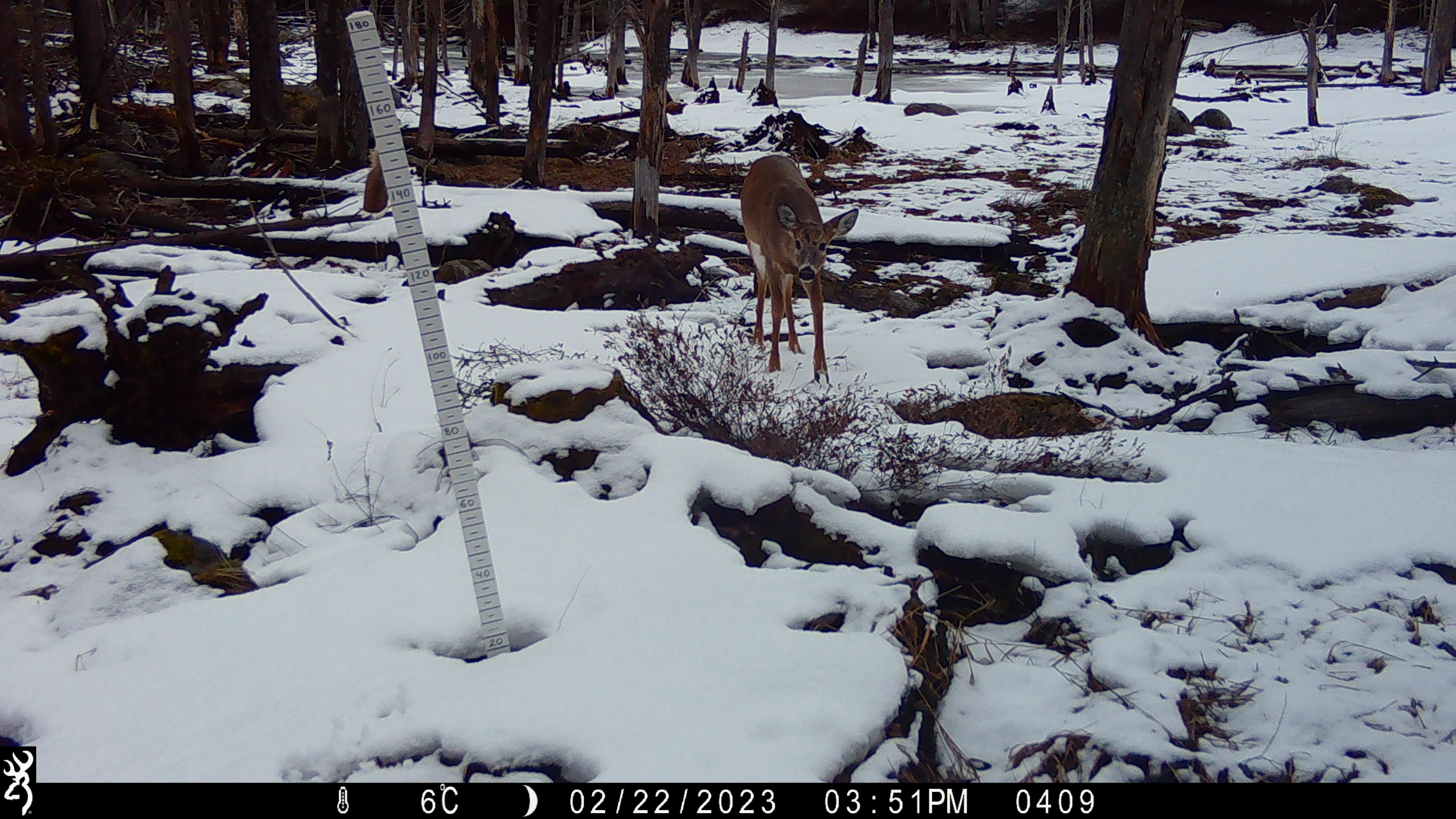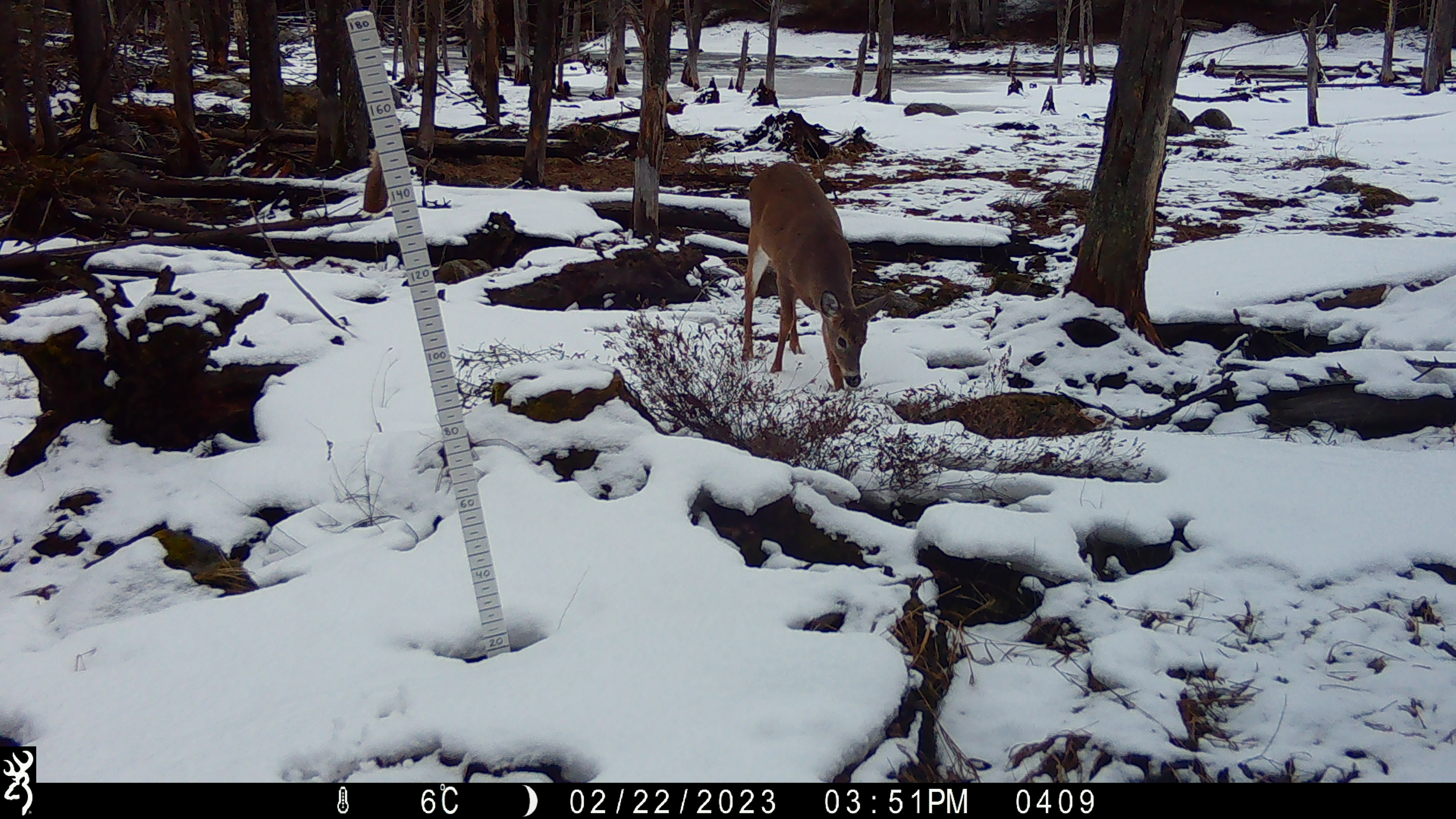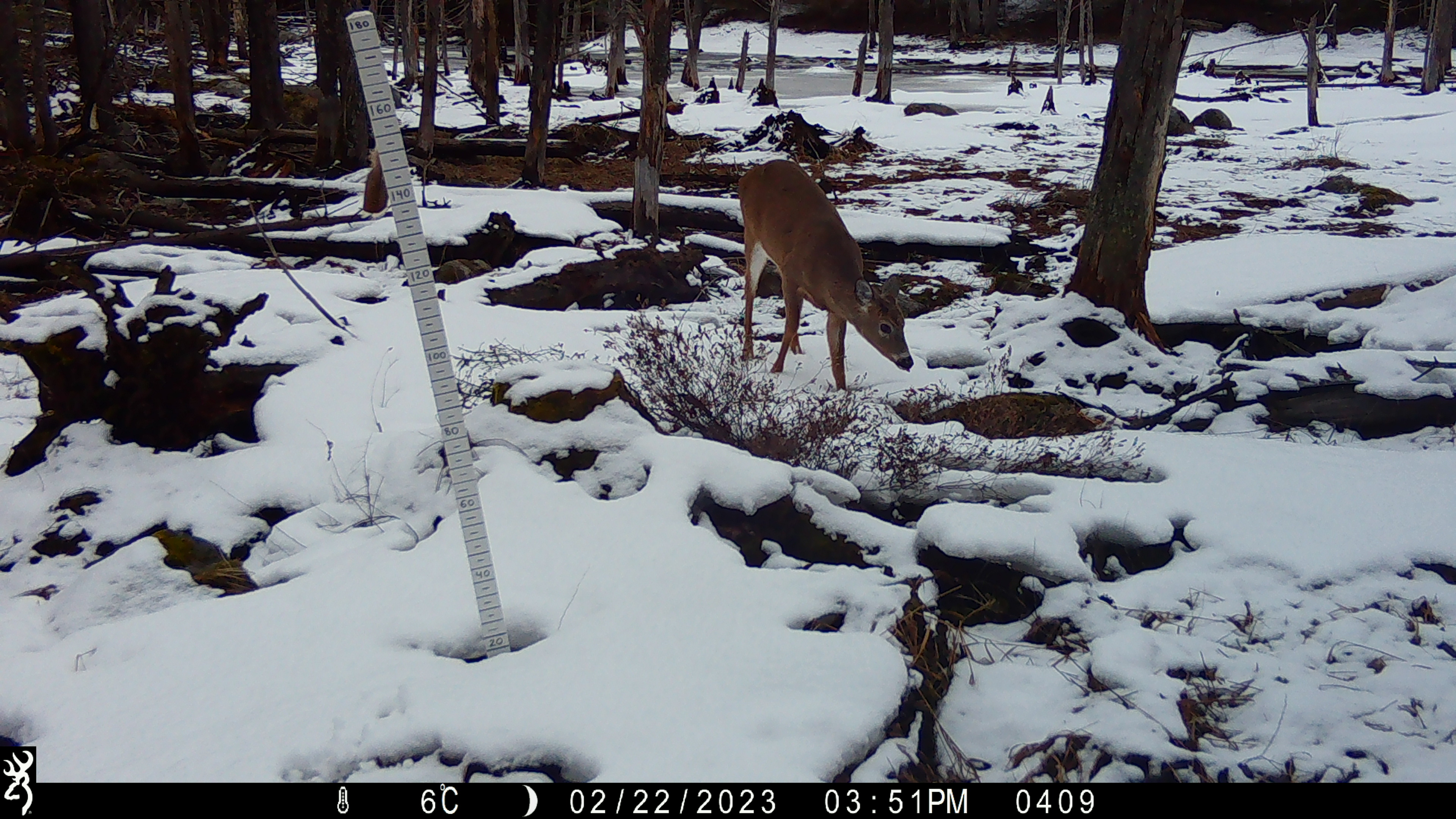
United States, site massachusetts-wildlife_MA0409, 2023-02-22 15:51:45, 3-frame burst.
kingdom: Animalia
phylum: Chordata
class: Mammalia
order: Artiodactyla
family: Cervidae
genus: Odocoileus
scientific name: Odocoileus virginianus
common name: white-tailed deer